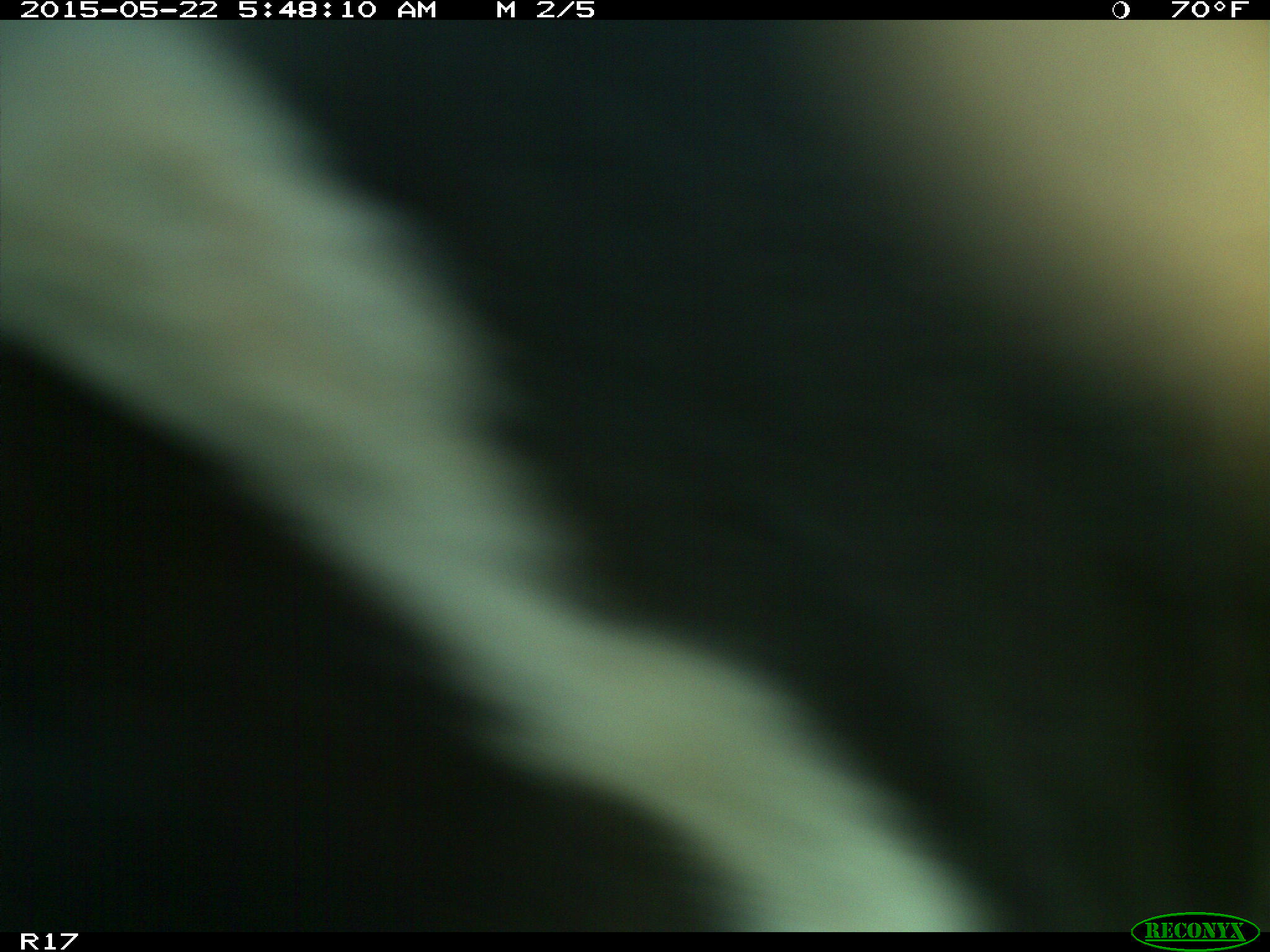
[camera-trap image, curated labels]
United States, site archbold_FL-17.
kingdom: Animalia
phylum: Chordata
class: Mammalia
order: Artiodactyla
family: Bovidae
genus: Bos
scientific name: Bos taurus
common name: domestic cow